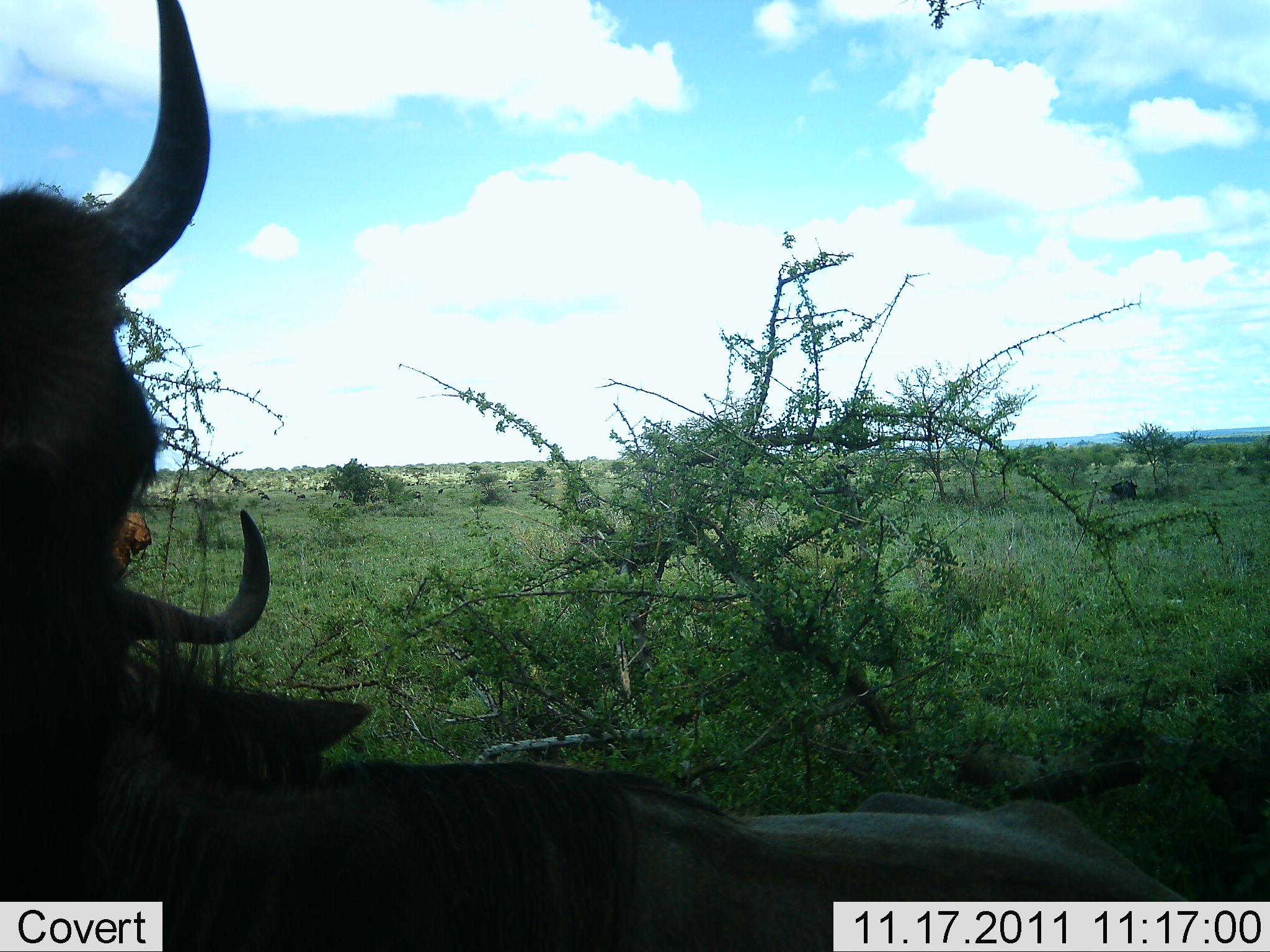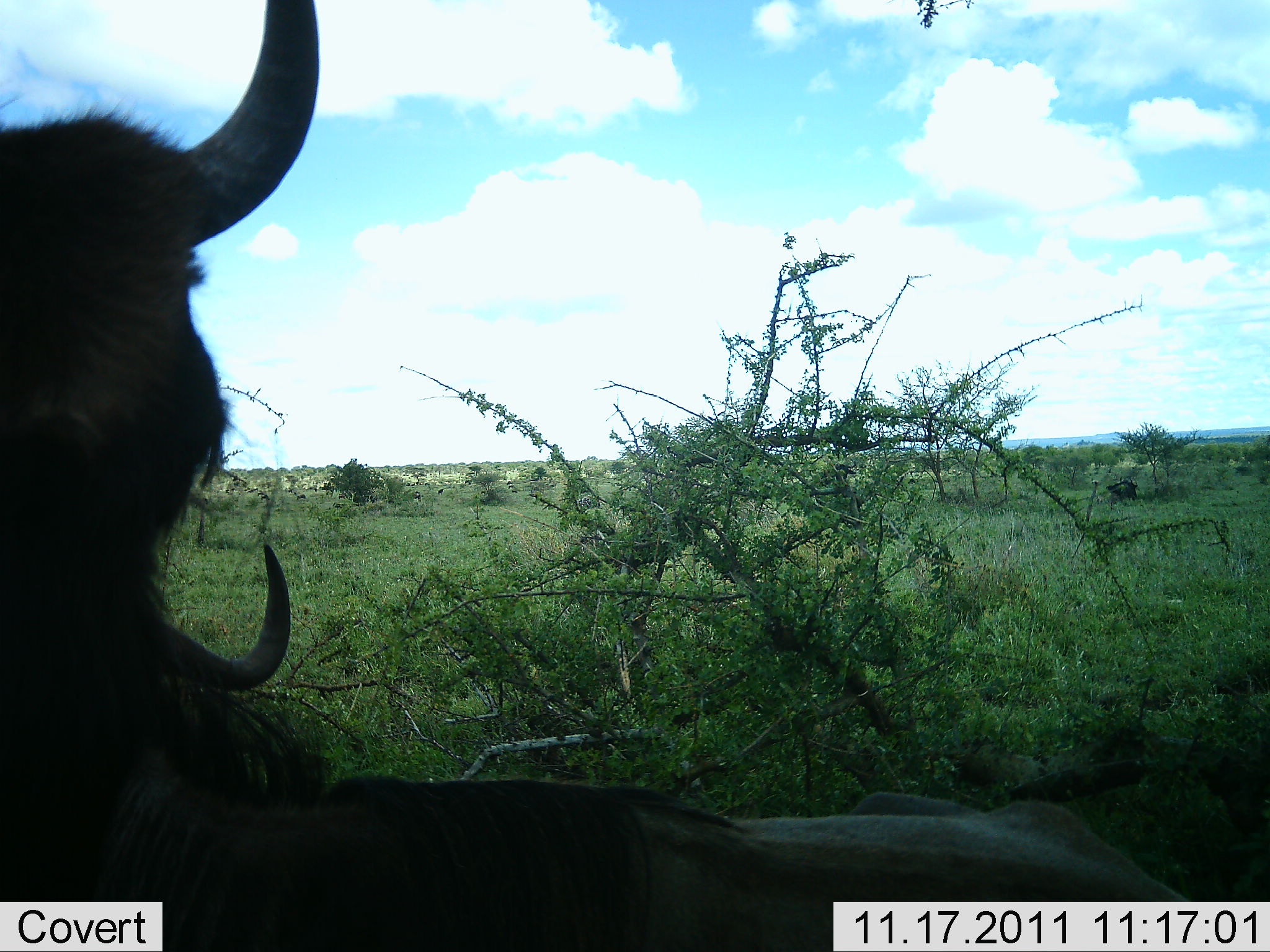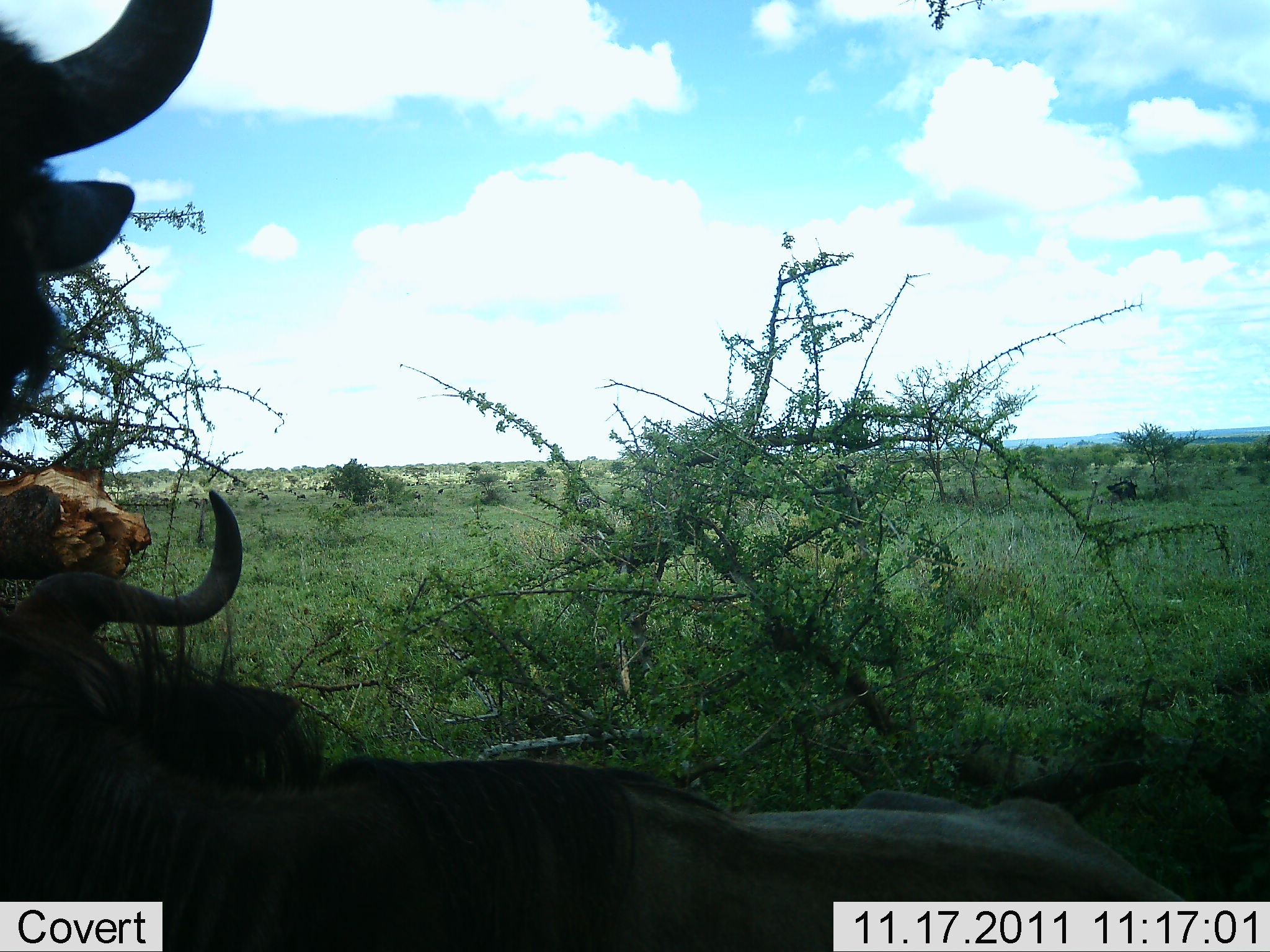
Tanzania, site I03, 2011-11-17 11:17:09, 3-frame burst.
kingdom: Animalia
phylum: Chordata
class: Mammalia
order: Artiodactyla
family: Bovidae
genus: Connochaetes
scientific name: Connochaetes taurinus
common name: blue wildebeest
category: wildebeest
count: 2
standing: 54%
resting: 62%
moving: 0%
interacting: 23%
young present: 0%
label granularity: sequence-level